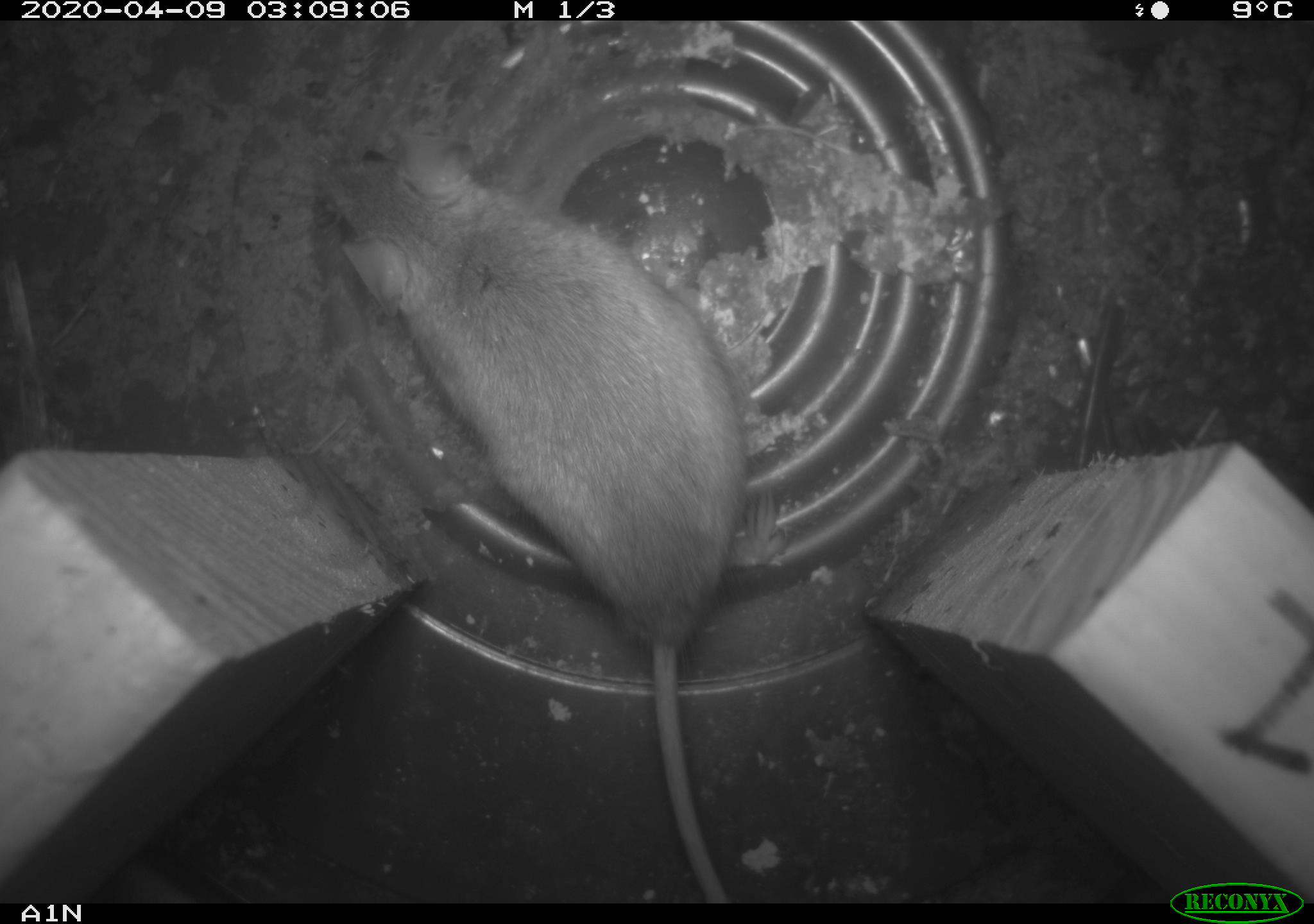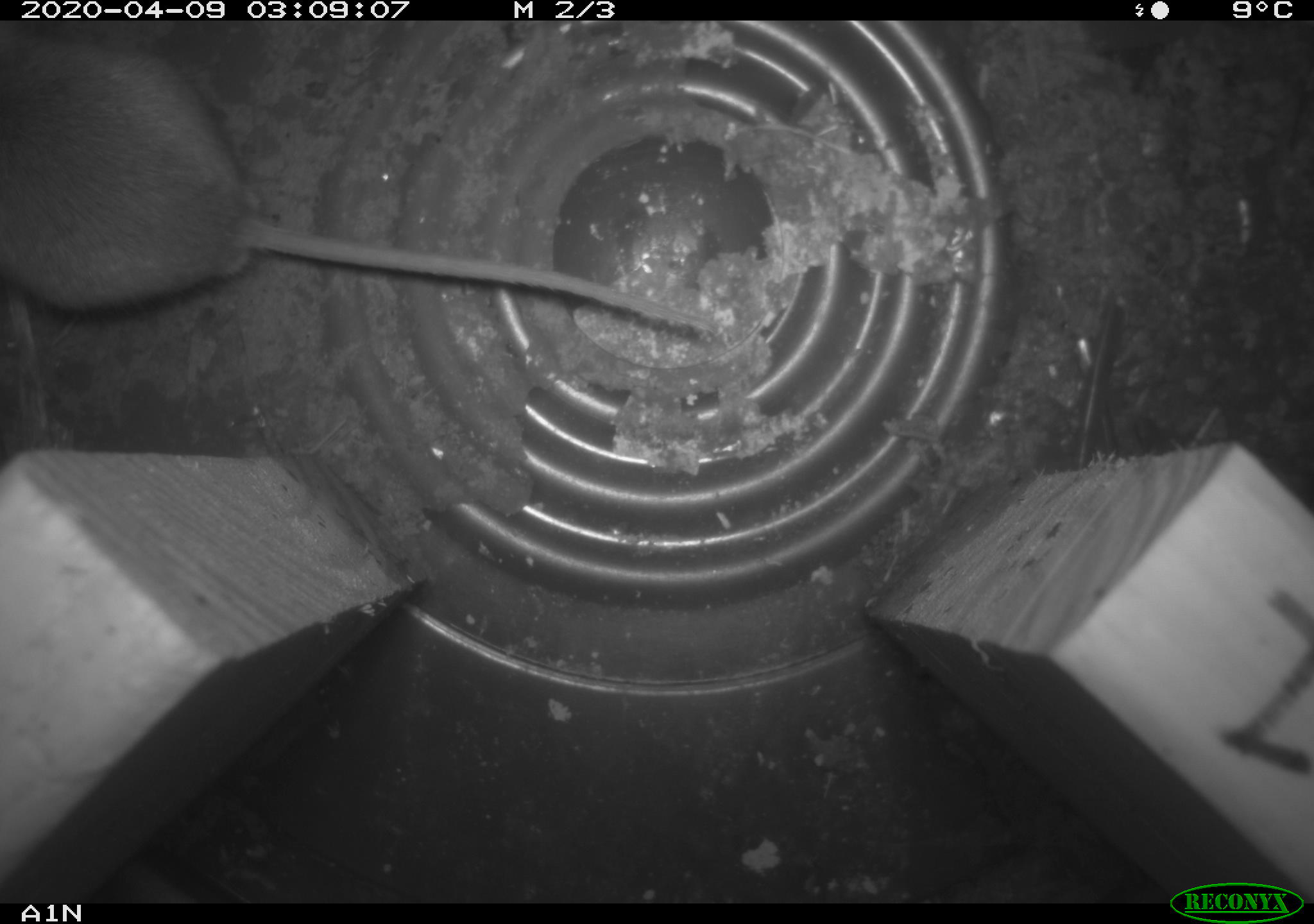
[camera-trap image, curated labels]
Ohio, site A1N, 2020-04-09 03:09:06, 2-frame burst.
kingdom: Animalia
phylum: Chordata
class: Mammalia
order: Rodentia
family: Cricetidae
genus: Peromyscus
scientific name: Peromyscus leucopus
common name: white-footed mouse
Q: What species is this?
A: White-footed mouse (Peromyscus leucopus).